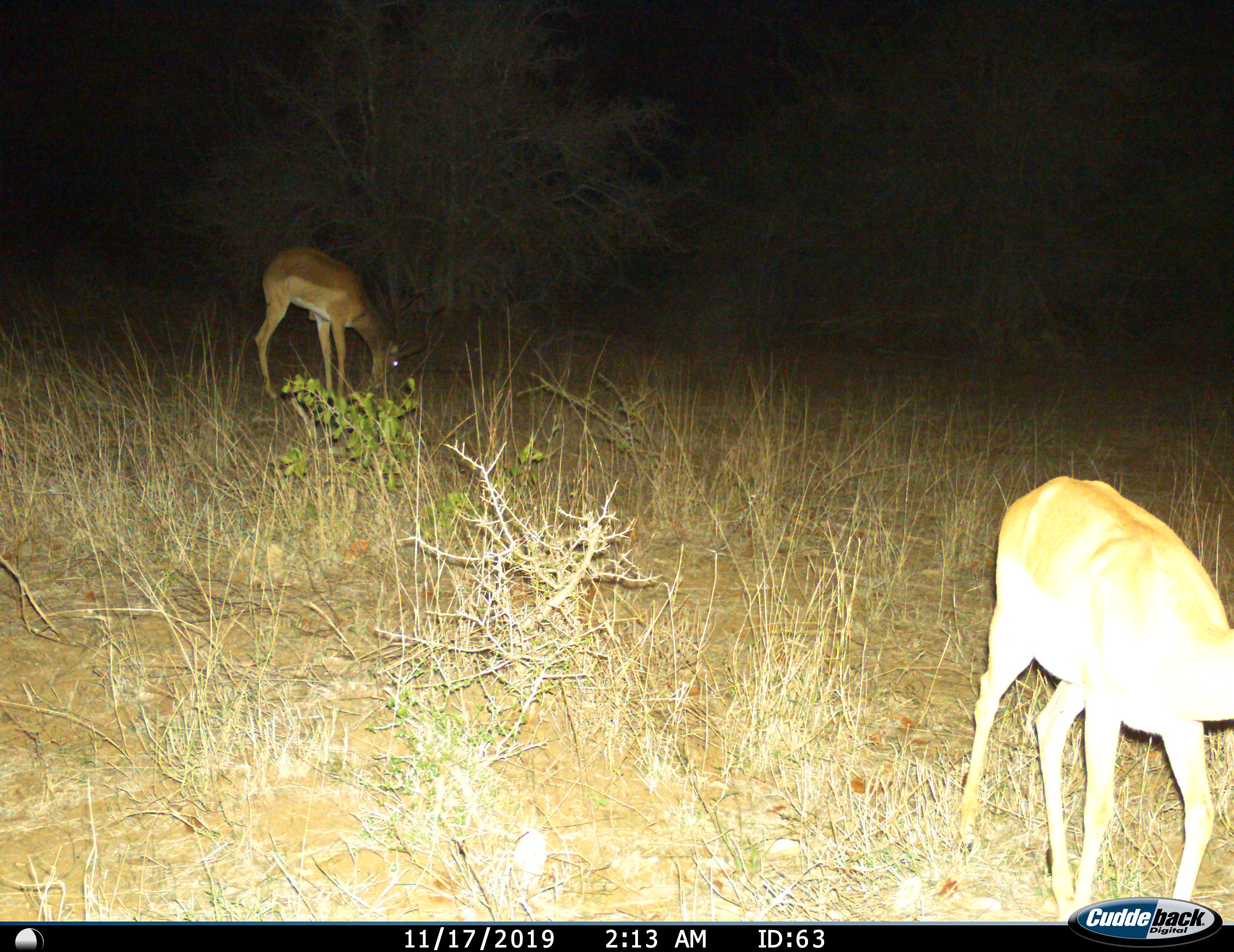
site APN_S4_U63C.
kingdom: Animalia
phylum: Chordata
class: Mammalia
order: Artiodactyla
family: Bovidae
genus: Aepyceros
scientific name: Aepyceros melampus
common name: impala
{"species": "impala (Aepyceros melampus)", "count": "2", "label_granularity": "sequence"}